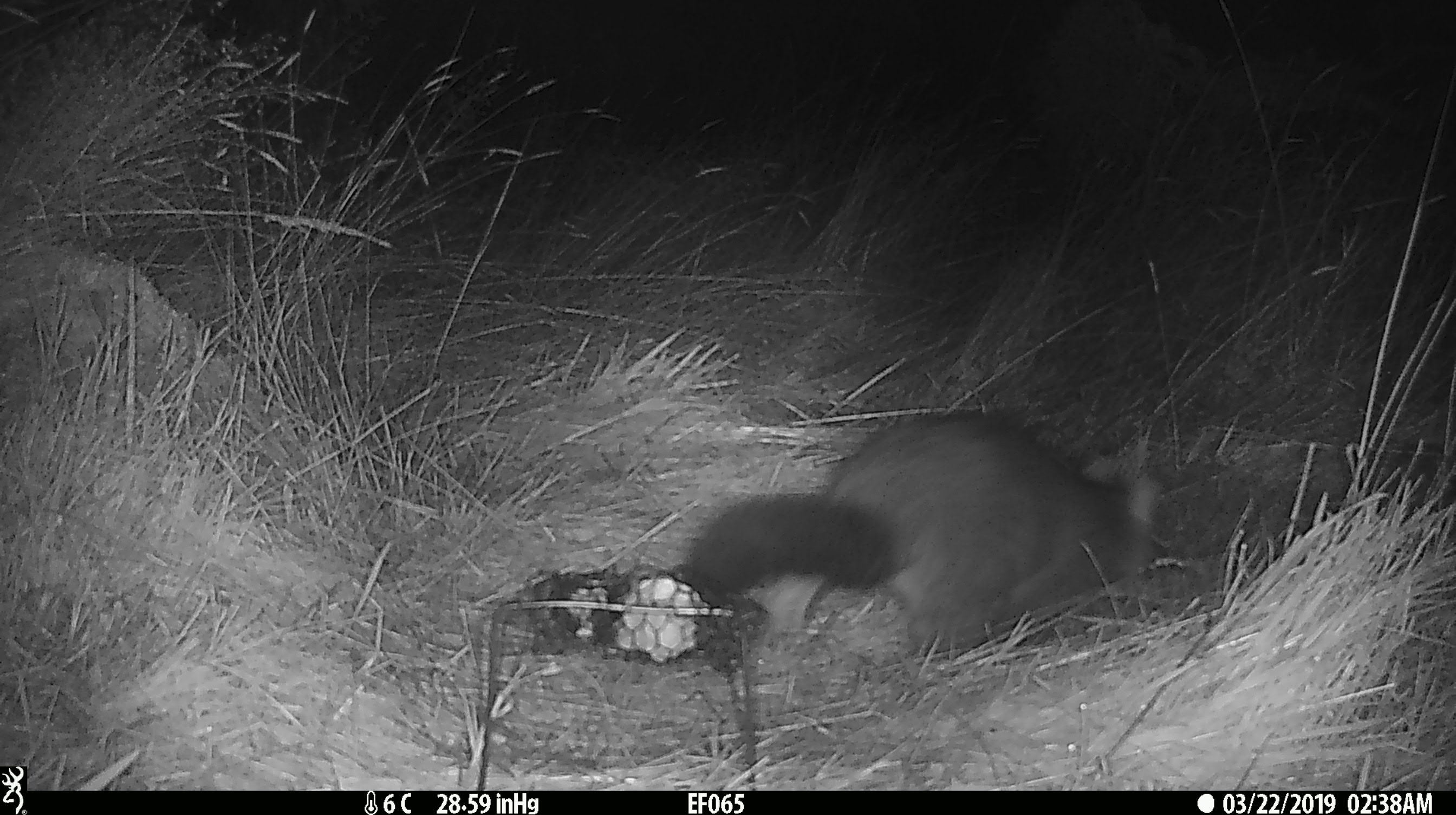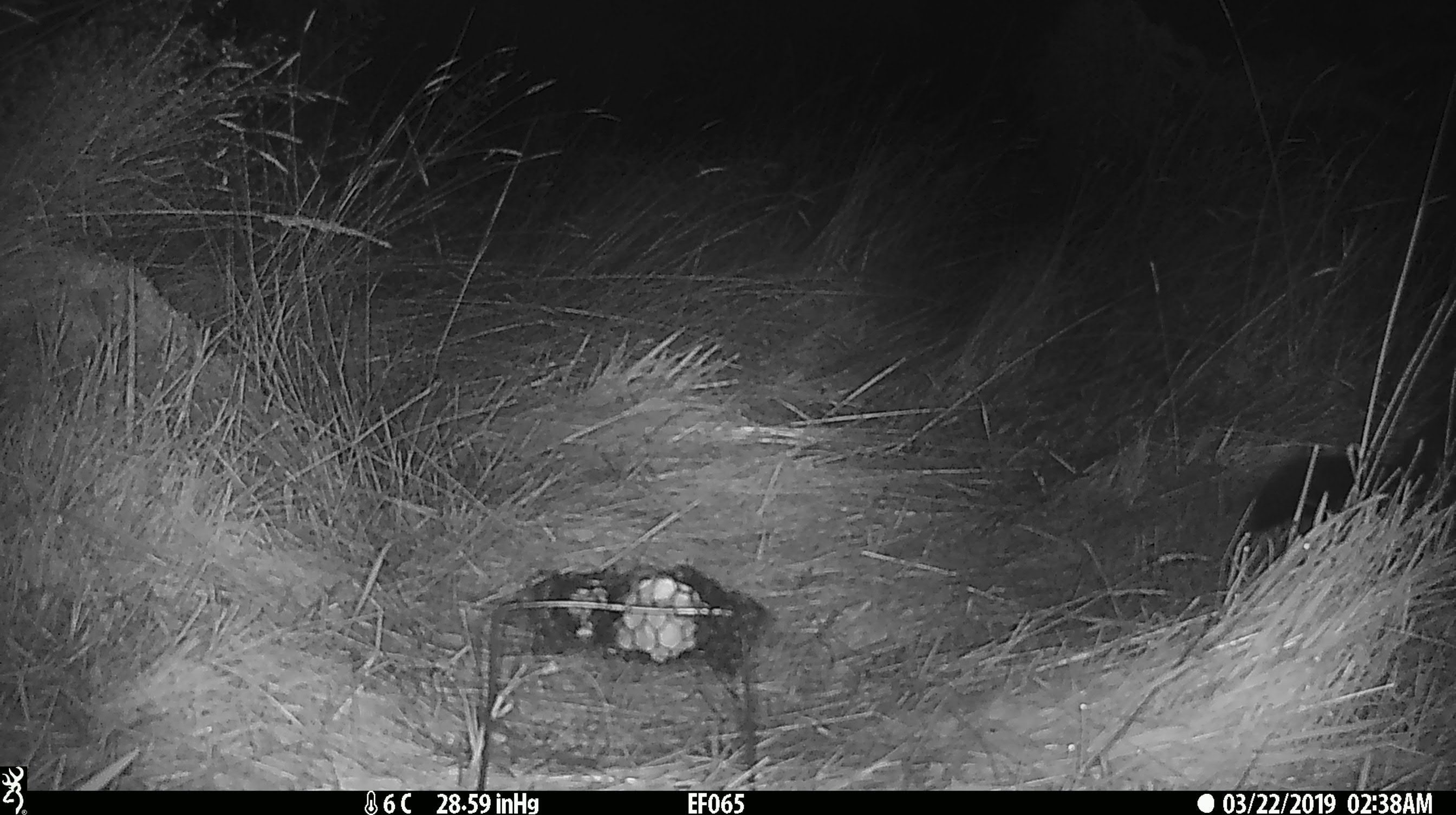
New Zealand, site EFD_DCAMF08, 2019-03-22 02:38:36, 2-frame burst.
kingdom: Animalia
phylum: Chordata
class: Mammalia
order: Diprotodontia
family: Phalangeridae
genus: Trichosurus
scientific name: Trichosurus vulpecula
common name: common brushtail possum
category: possum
Possum (common brushtail possum) (Trichosurus vulpecula).